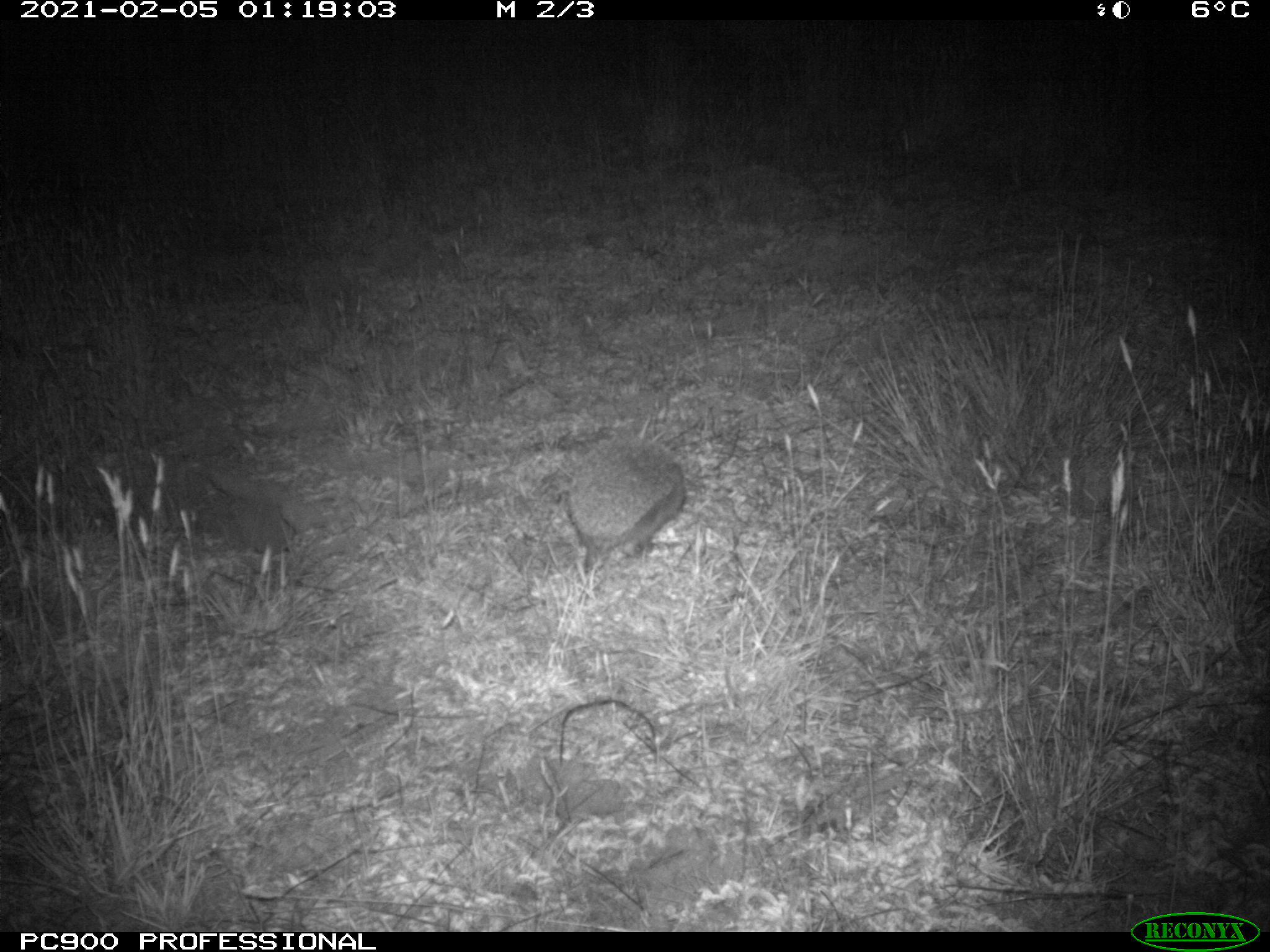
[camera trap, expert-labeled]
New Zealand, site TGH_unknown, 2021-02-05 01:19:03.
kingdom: Animalia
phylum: Chordata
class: Mammalia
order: Eulipotyphla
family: Erinaceidae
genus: Erinaceus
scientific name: Erinaceus europaeus europaeus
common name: european hedgehog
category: hedgehog